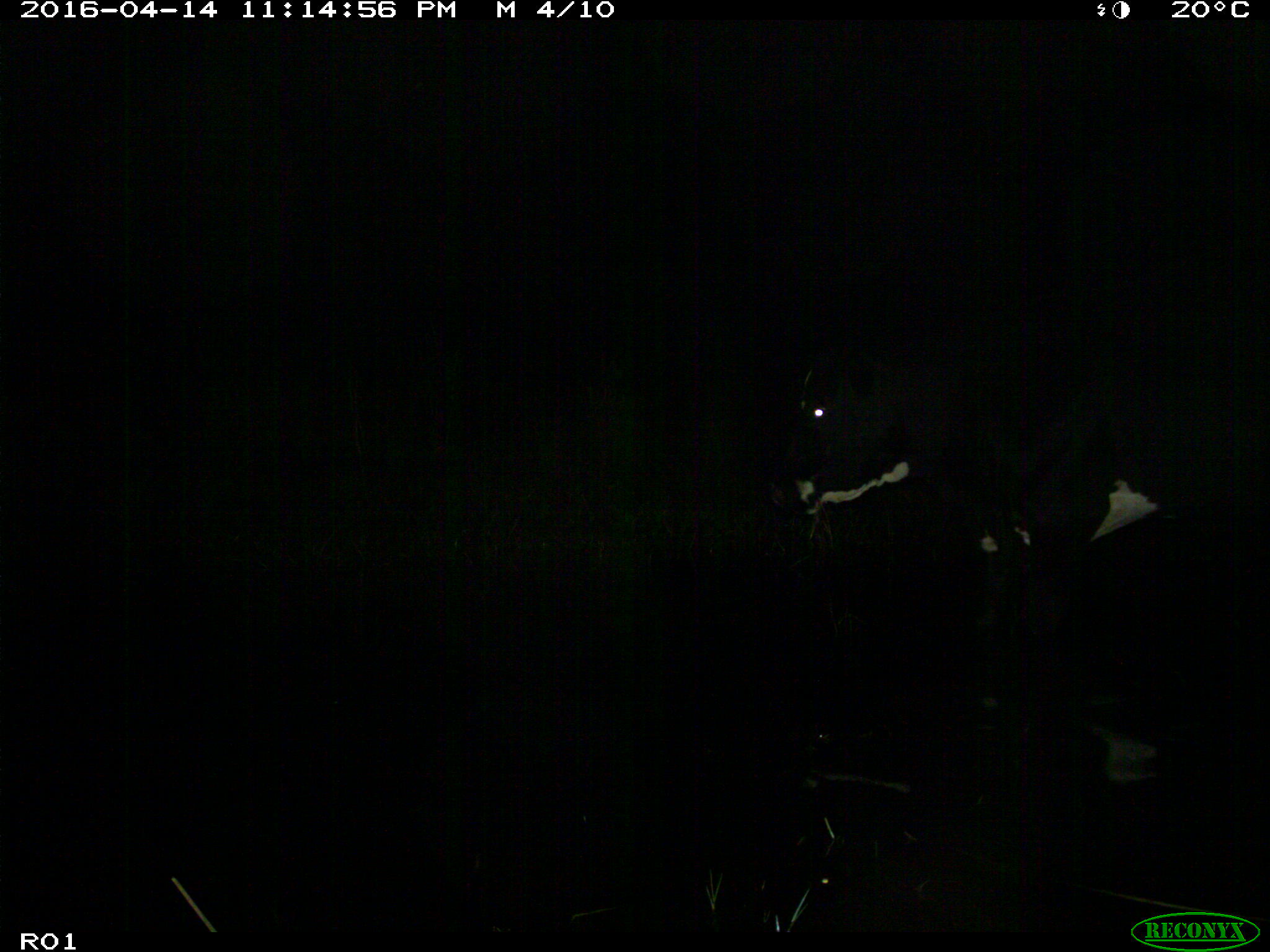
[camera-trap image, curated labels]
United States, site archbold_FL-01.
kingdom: Animalia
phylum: Chordata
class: Mammalia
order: Artiodactyla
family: Bovidae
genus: Bos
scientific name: Bos taurus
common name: domestic cow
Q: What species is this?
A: Bos taurus (domestic cow).